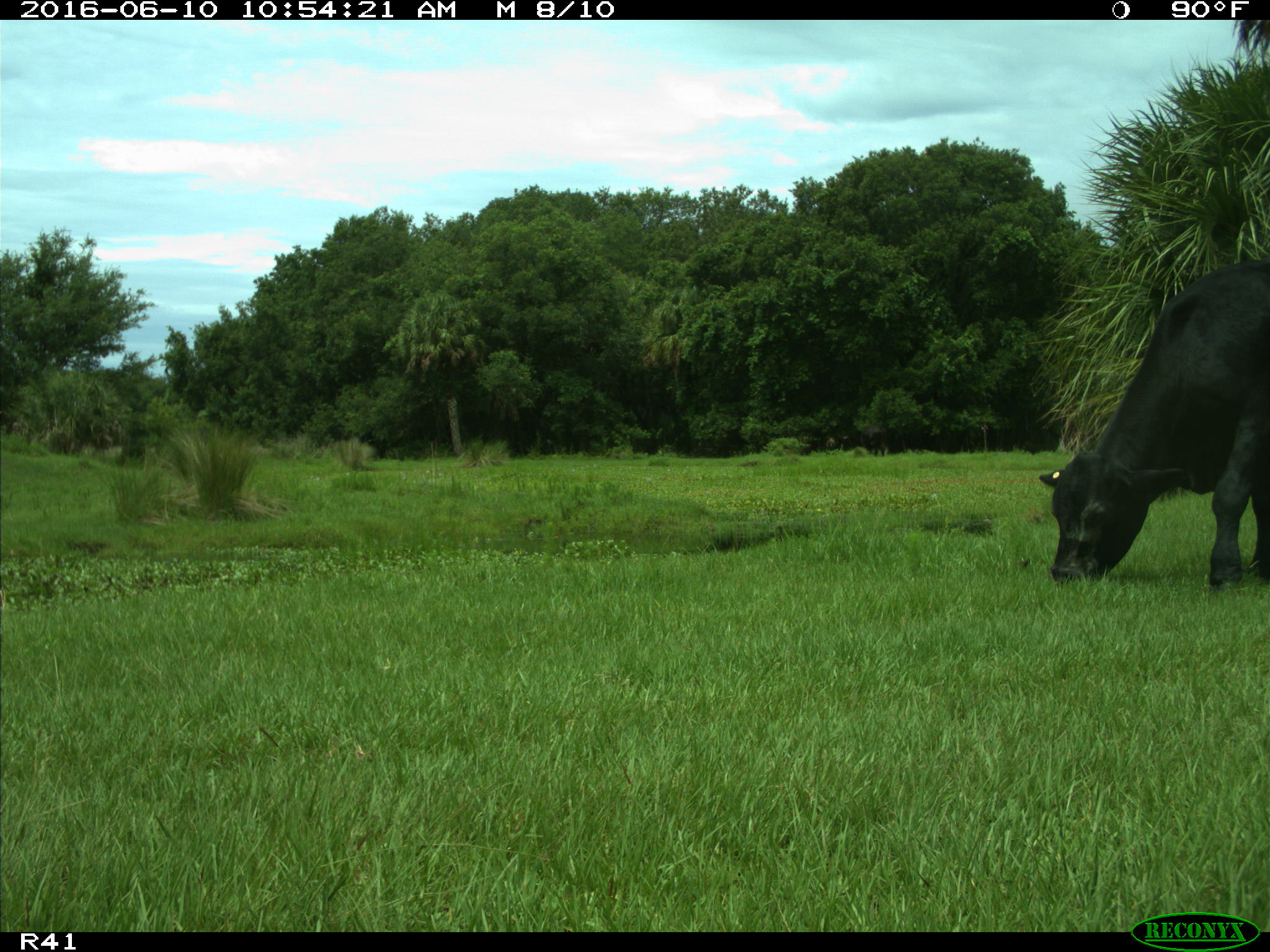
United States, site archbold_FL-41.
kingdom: Animalia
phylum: Chordata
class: Mammalia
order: Artiodactyla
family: Bovidae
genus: Bos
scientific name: Bos taurus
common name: domestic cow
Bos taurus (domestic cow).